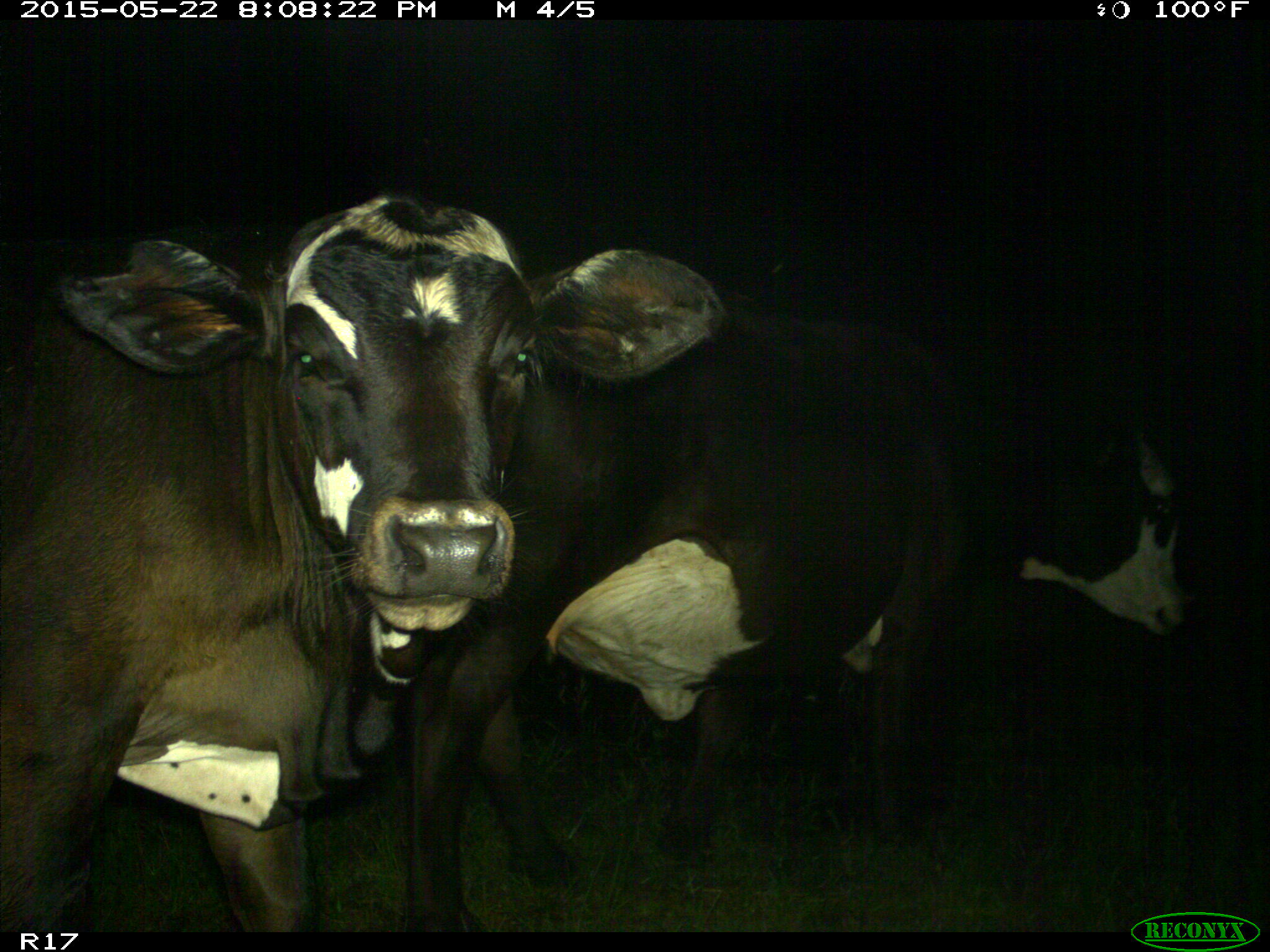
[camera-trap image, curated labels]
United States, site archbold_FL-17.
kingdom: Animalia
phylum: Chordata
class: Mammalia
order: Artiodactyla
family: Bovidae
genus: Bos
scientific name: Bos taurus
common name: domestic cow